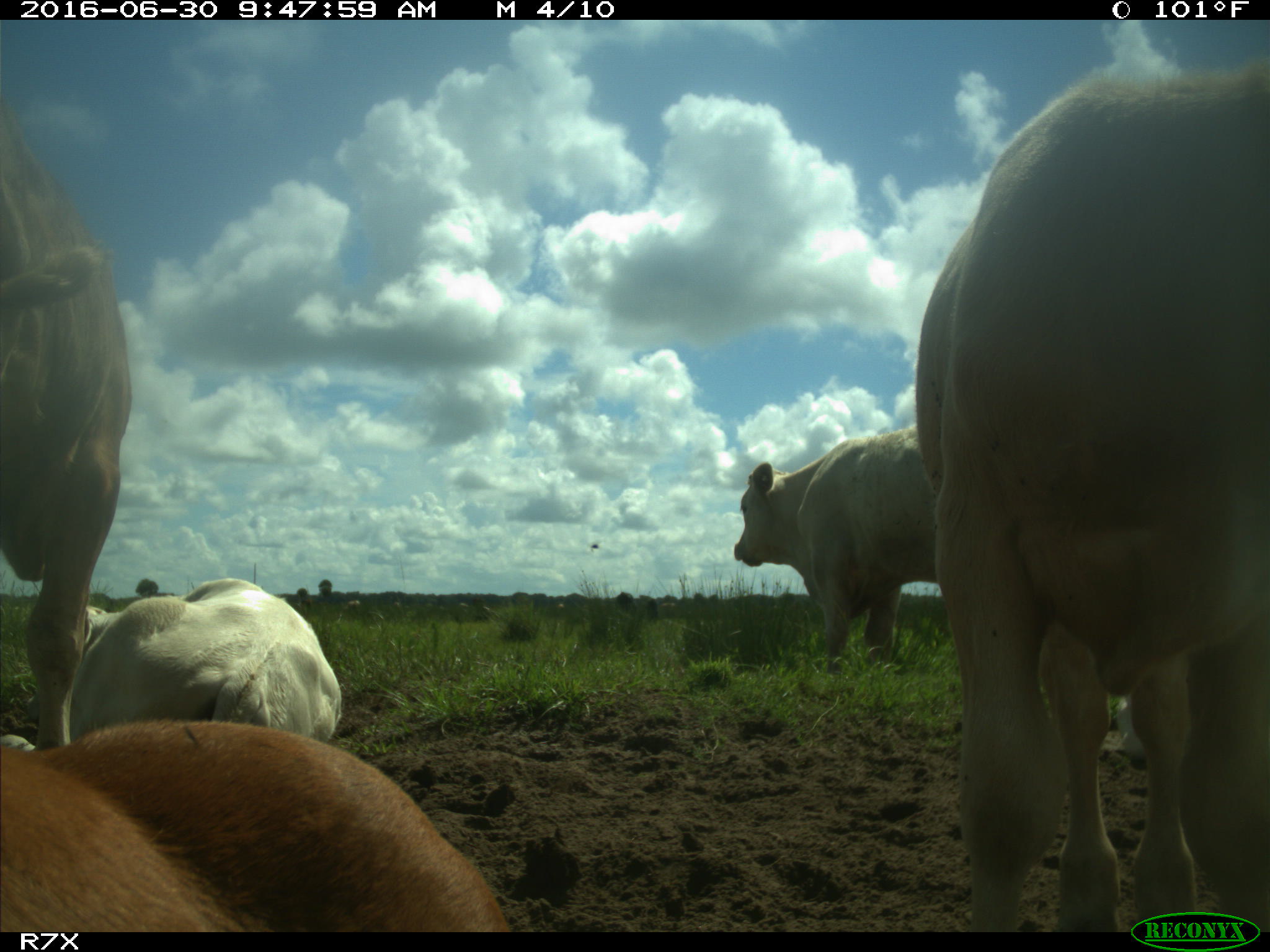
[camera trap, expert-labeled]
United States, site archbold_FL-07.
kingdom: Animalia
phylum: Chordata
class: Mammalia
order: Artiodactyla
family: Bovidae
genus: Bos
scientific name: Bos taurus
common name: domestic cow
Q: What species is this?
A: Bos taurus (domestic cow).